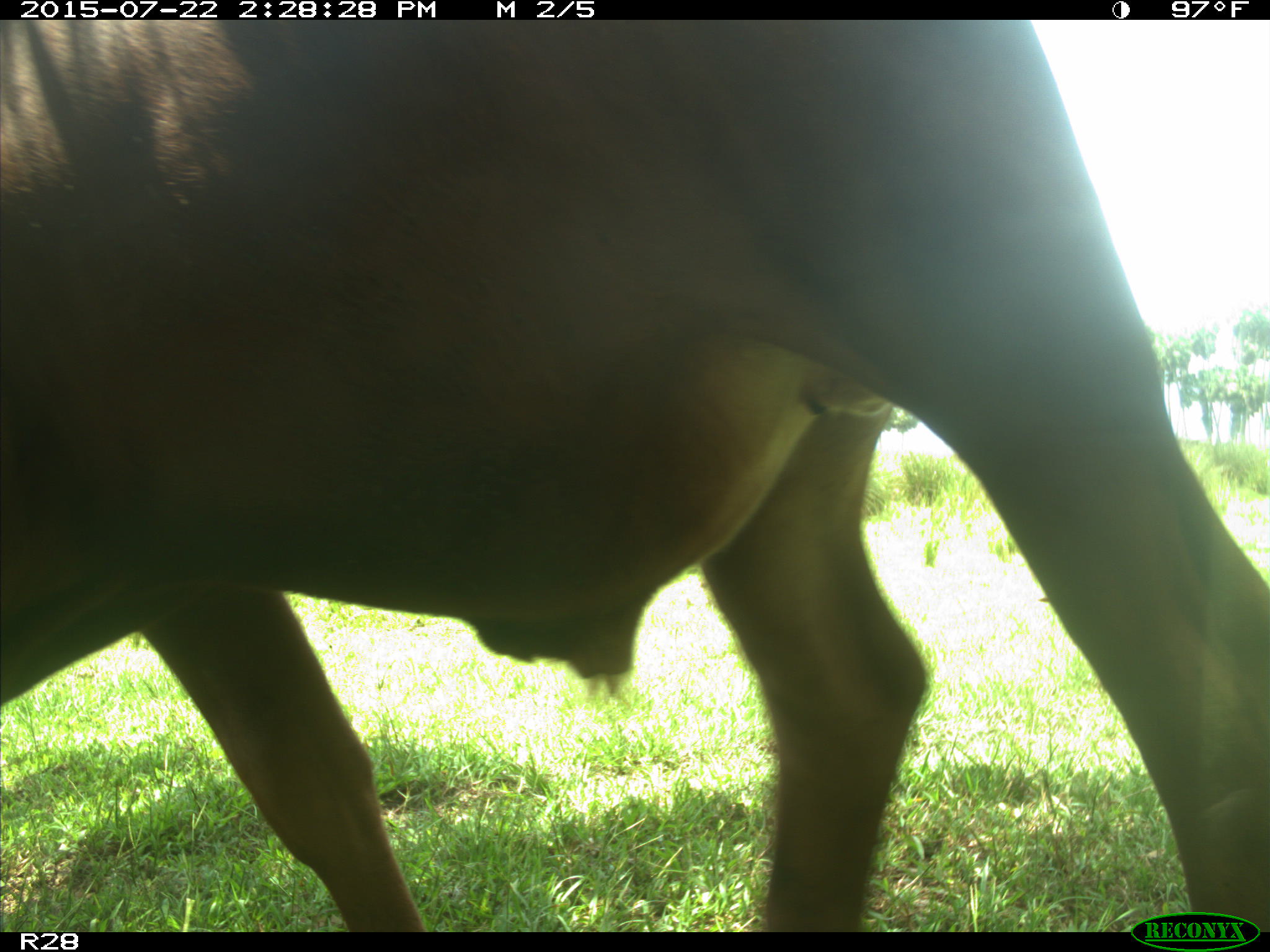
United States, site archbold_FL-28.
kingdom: Animalia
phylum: Chordata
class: Mammalia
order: Artiodactyla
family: Bovidae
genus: Bos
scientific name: Bos taurus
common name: domestic cow